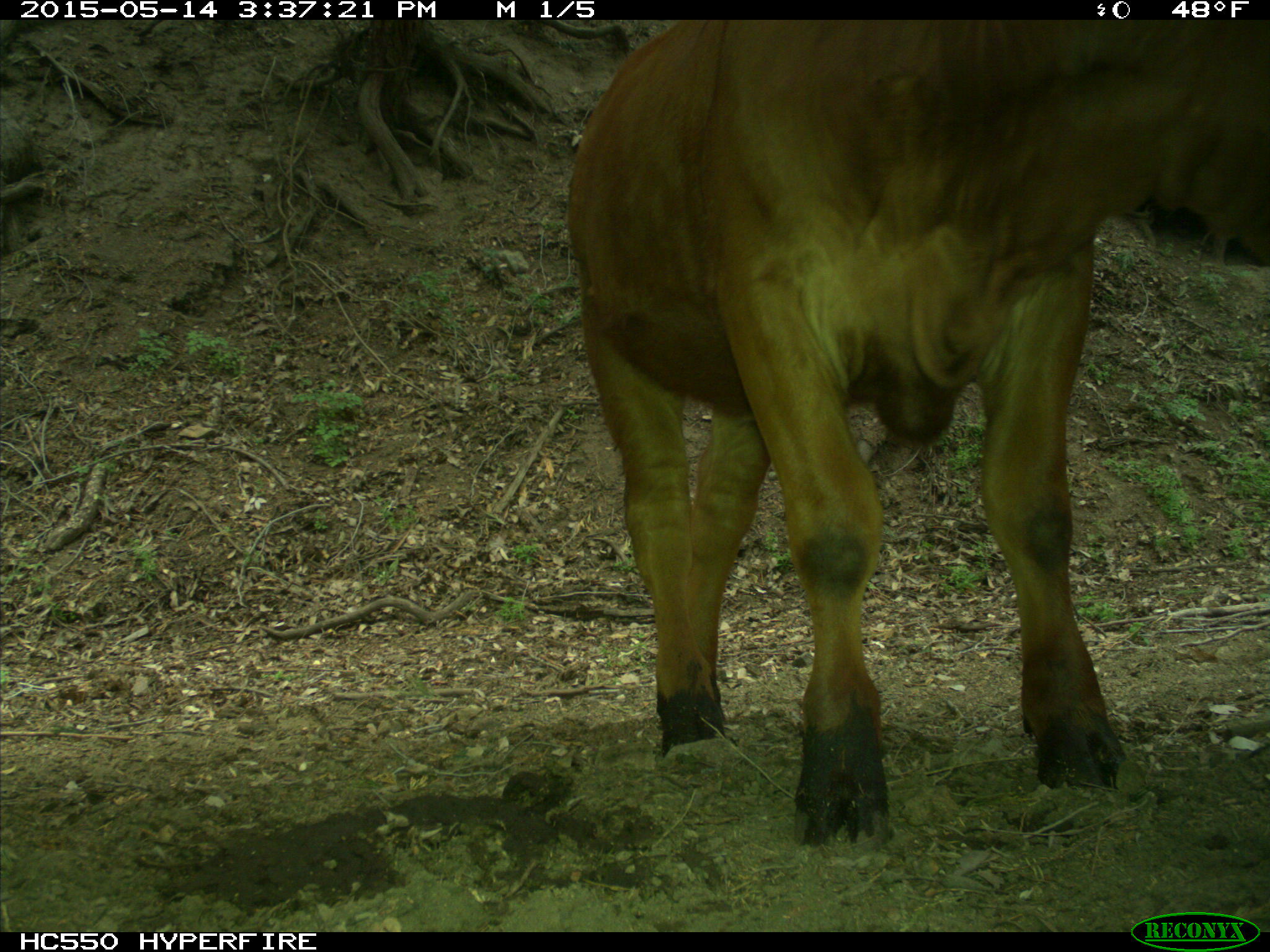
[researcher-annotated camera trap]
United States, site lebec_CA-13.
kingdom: Animalia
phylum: Chordata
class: Mammalia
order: Artiodactyla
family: Bovidae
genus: Bos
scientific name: Bos taurus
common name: domestic cow